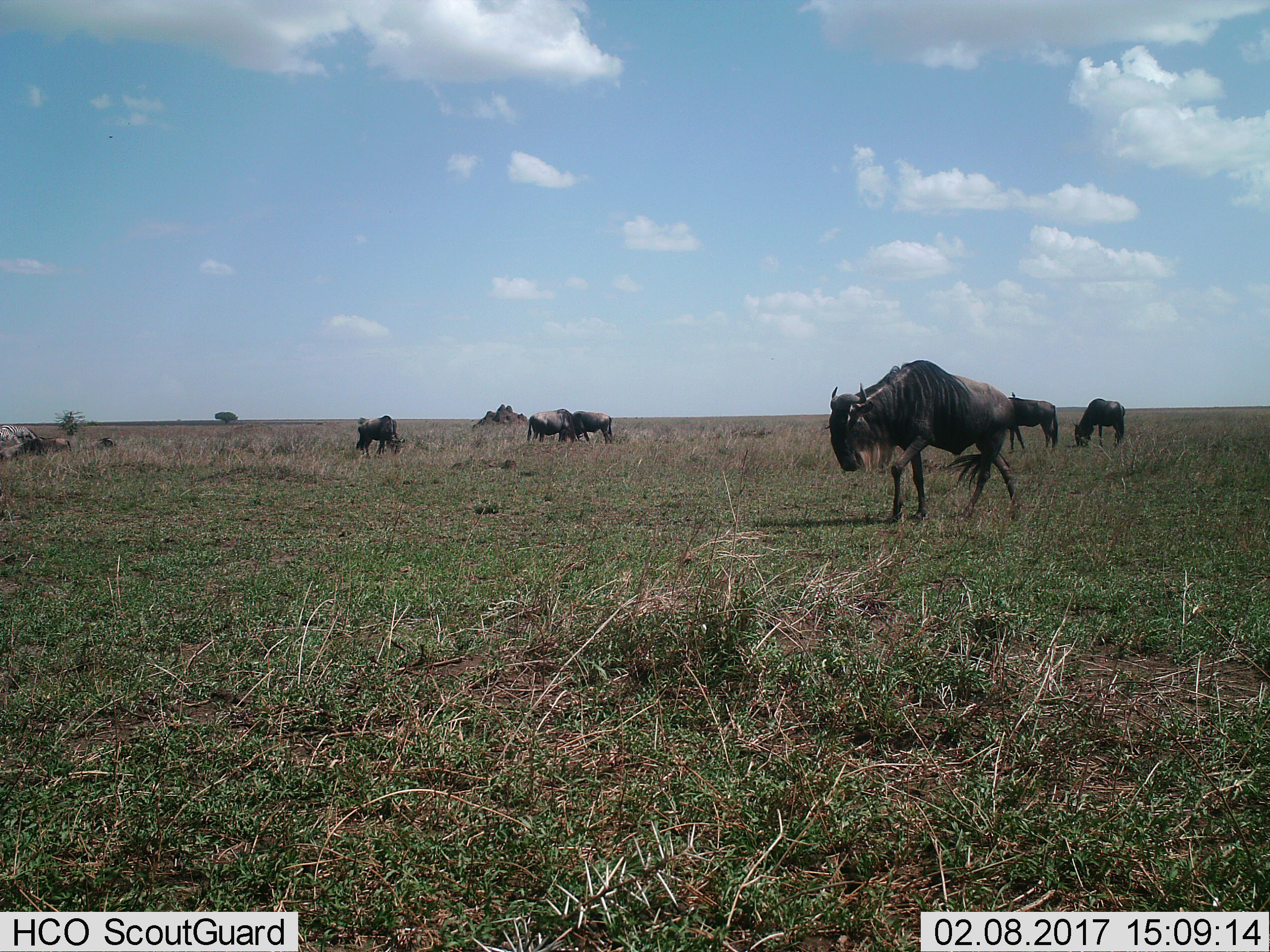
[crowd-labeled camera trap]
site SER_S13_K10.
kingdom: Animalia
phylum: Chordata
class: Mammalia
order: Artiodactyla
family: Bovidae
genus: Connochaetes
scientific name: Connochaetes taurinus taurinus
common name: blue wildebeest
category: wildebeestblue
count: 6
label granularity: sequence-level